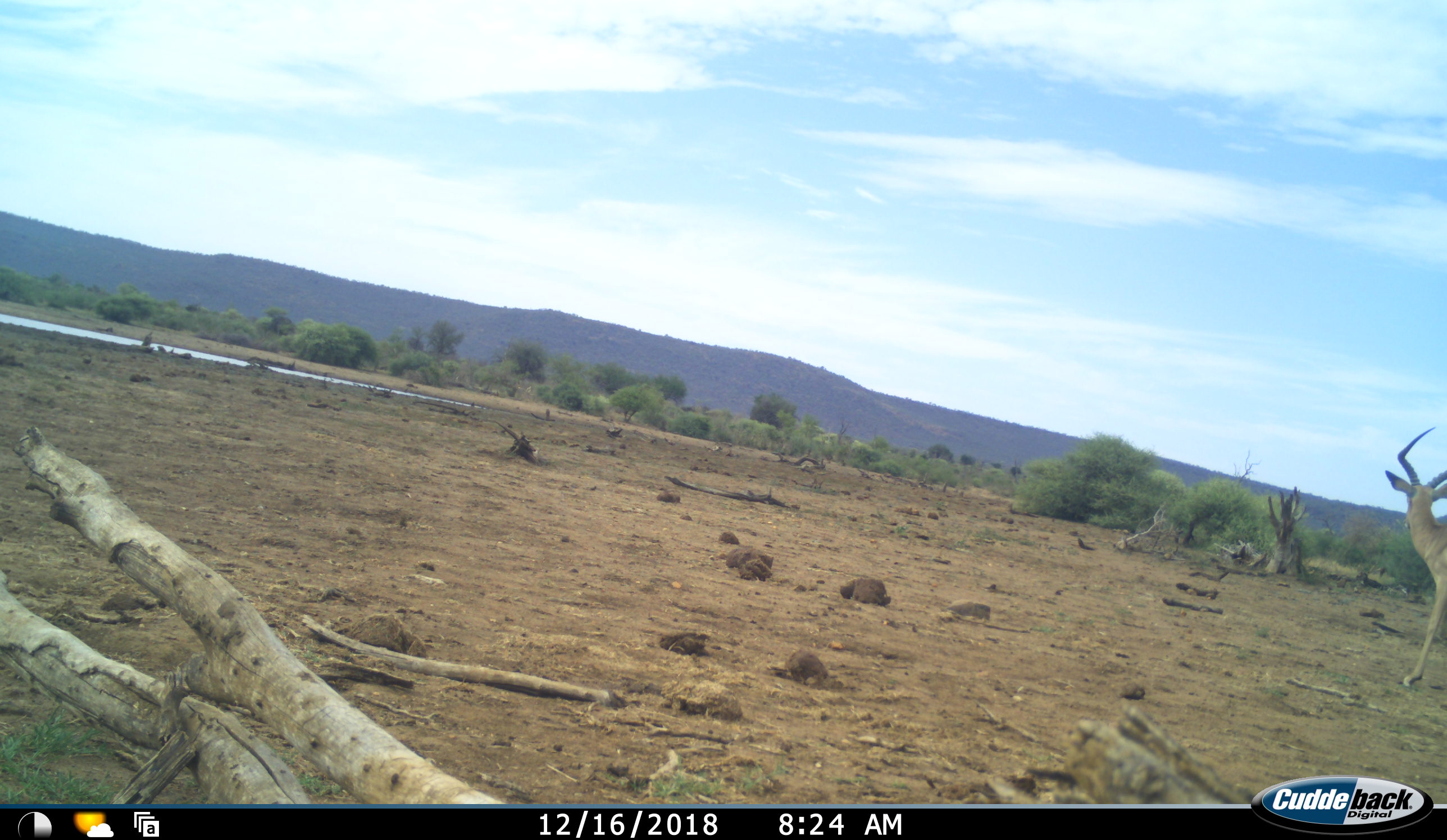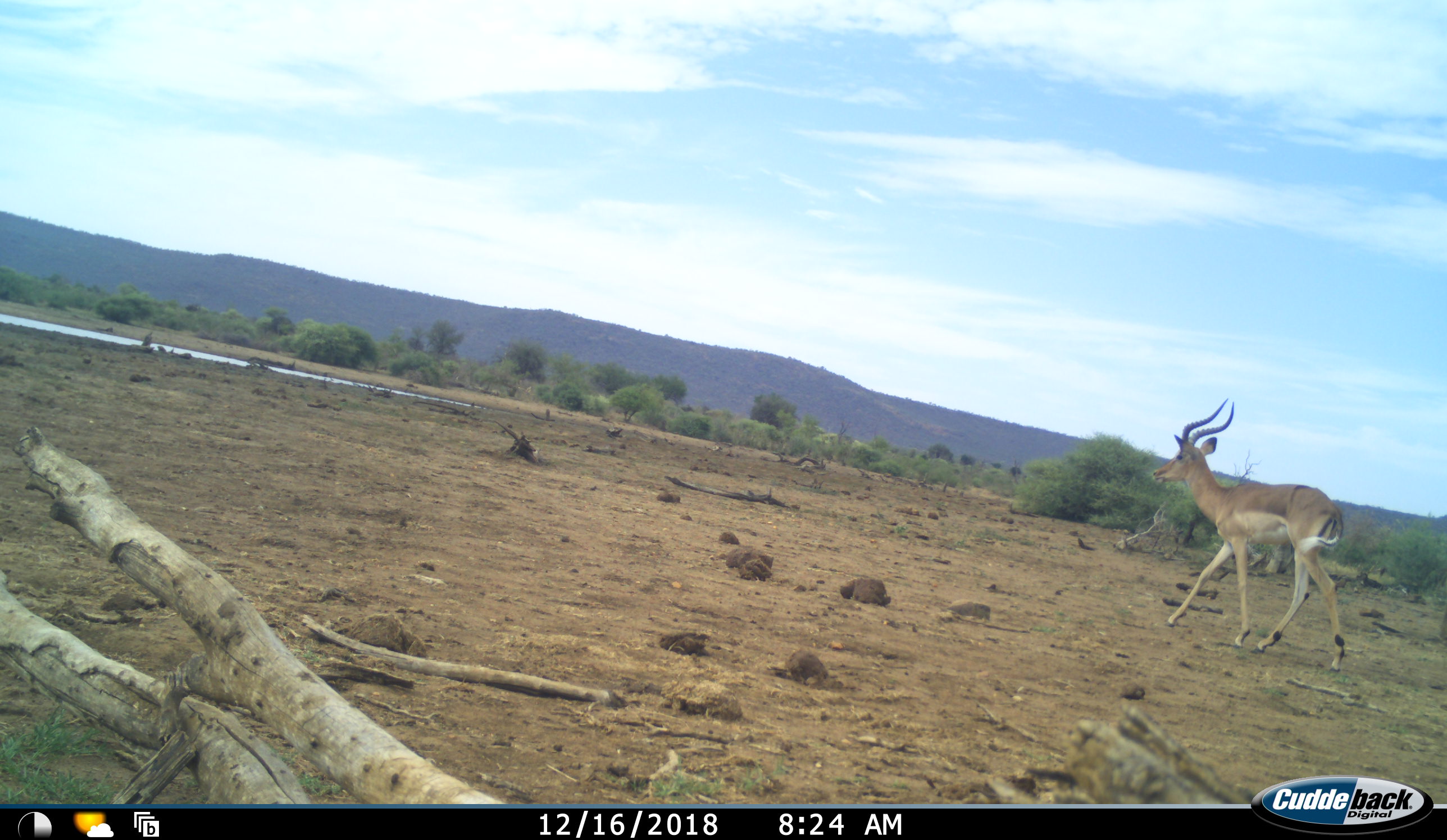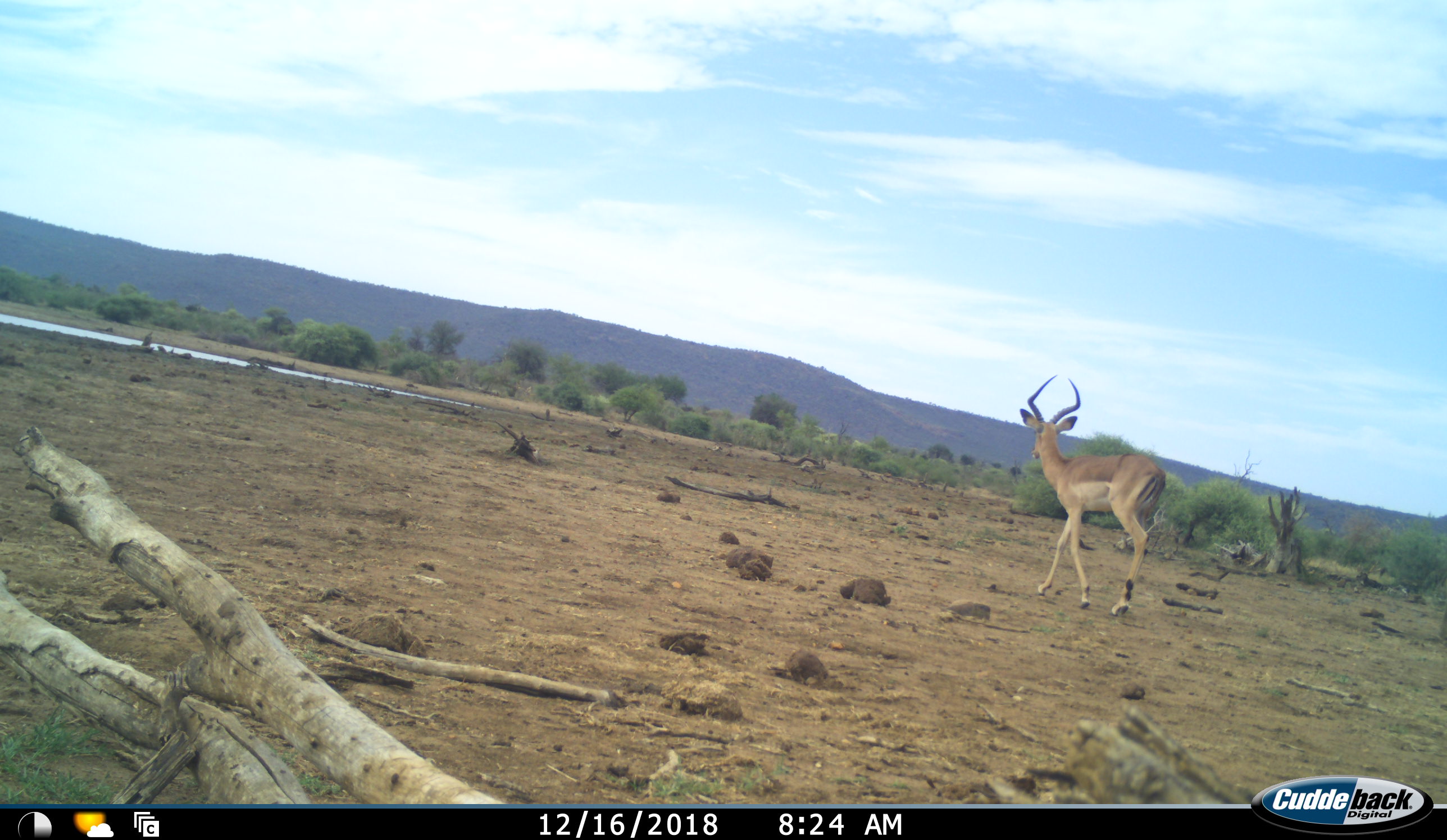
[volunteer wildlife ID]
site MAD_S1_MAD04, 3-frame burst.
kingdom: Animalia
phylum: Chordata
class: Mammalia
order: Artiodactyla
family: Bovidae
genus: Aepyceros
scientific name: Aepyceros melampus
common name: impala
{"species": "impala (Aepyceros melampus)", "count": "1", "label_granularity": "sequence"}